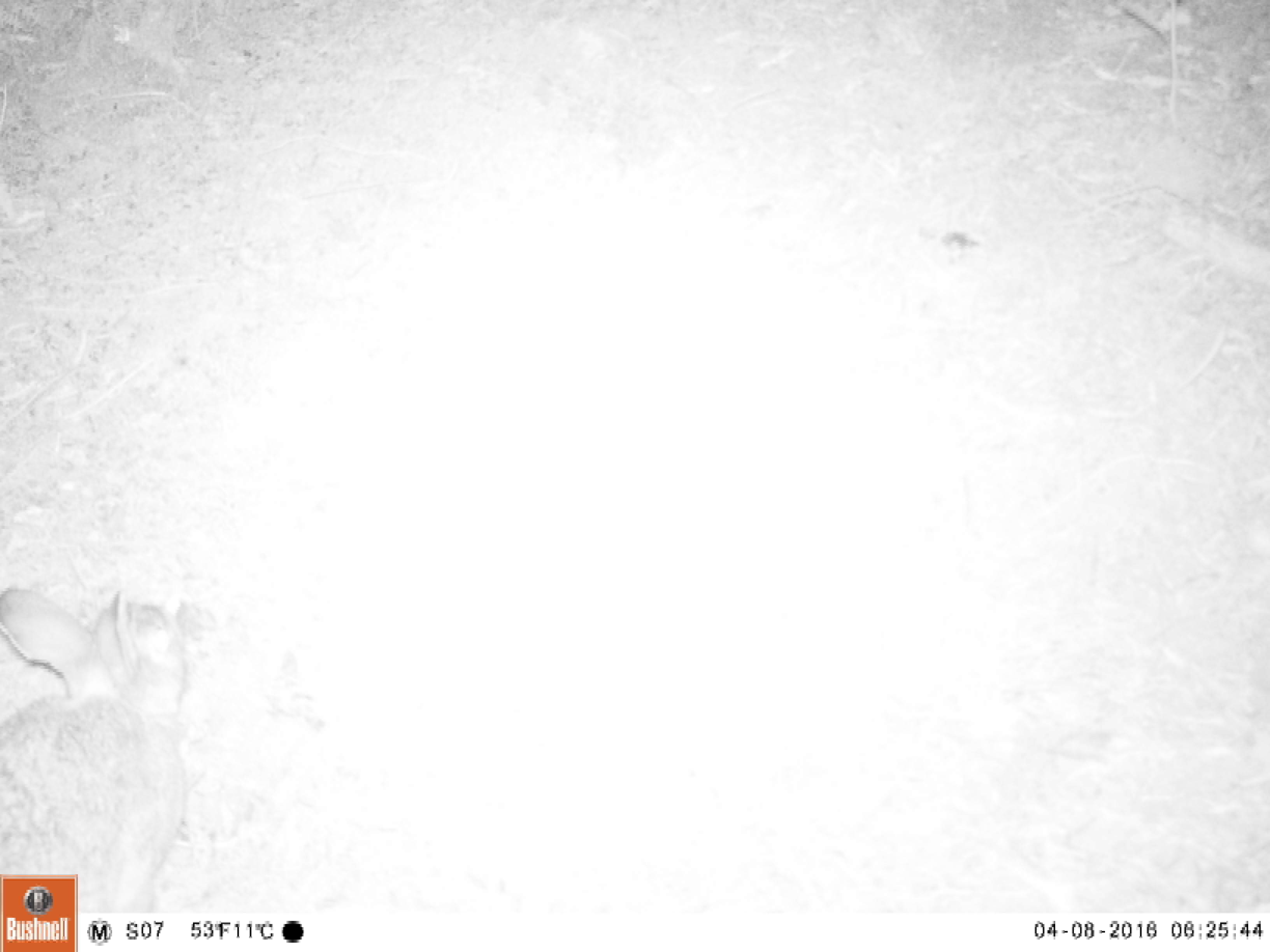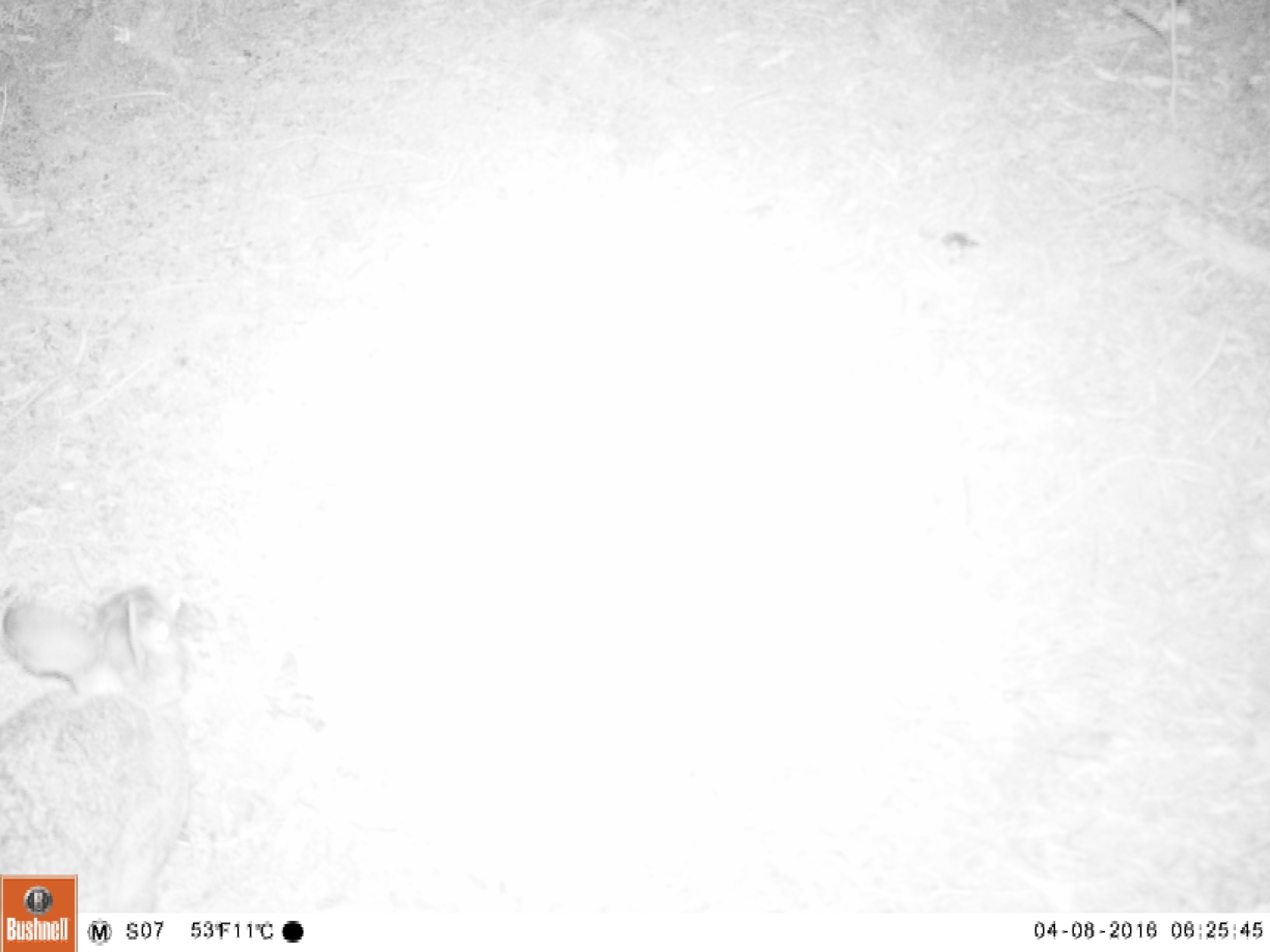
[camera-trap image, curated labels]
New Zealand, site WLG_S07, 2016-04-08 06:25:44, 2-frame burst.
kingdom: Animalia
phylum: Chordata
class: Mammalia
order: Lagomorpha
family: Leporidae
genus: Oryctolagus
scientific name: Oryctolagus cuniculus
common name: european rabbit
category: rabbit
Rabbit (european rabbit) (Oryctolagus cuniculus).